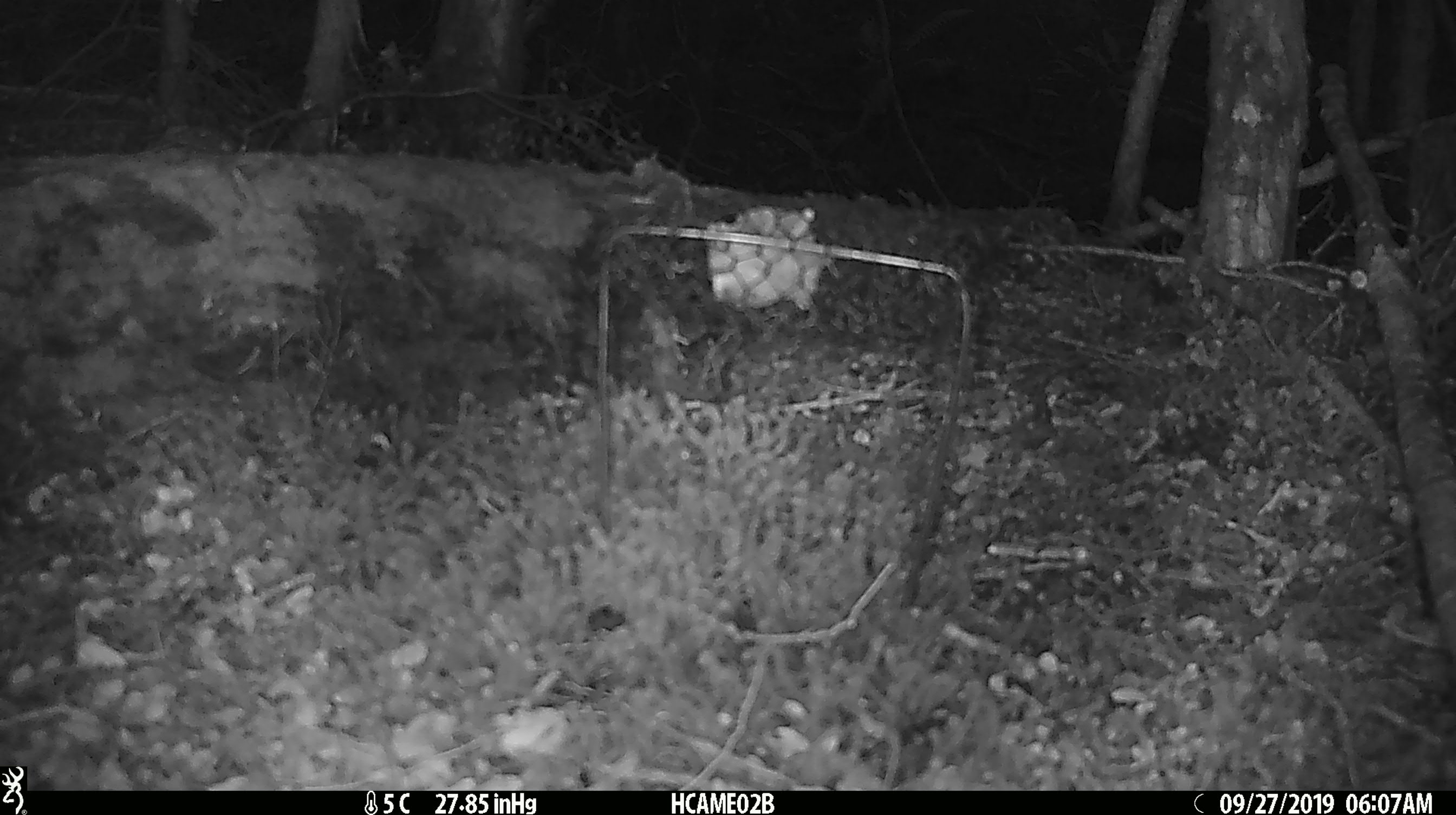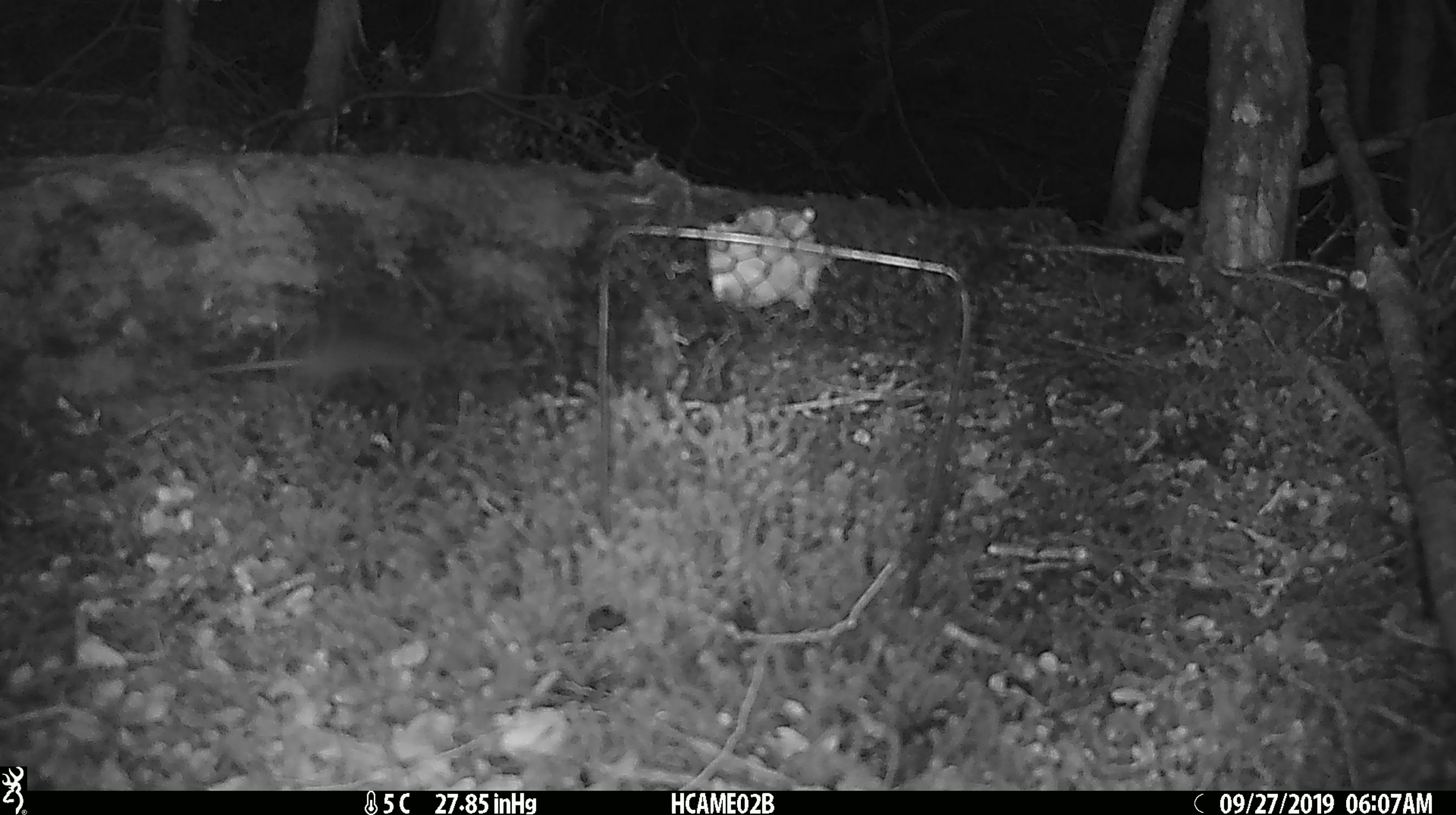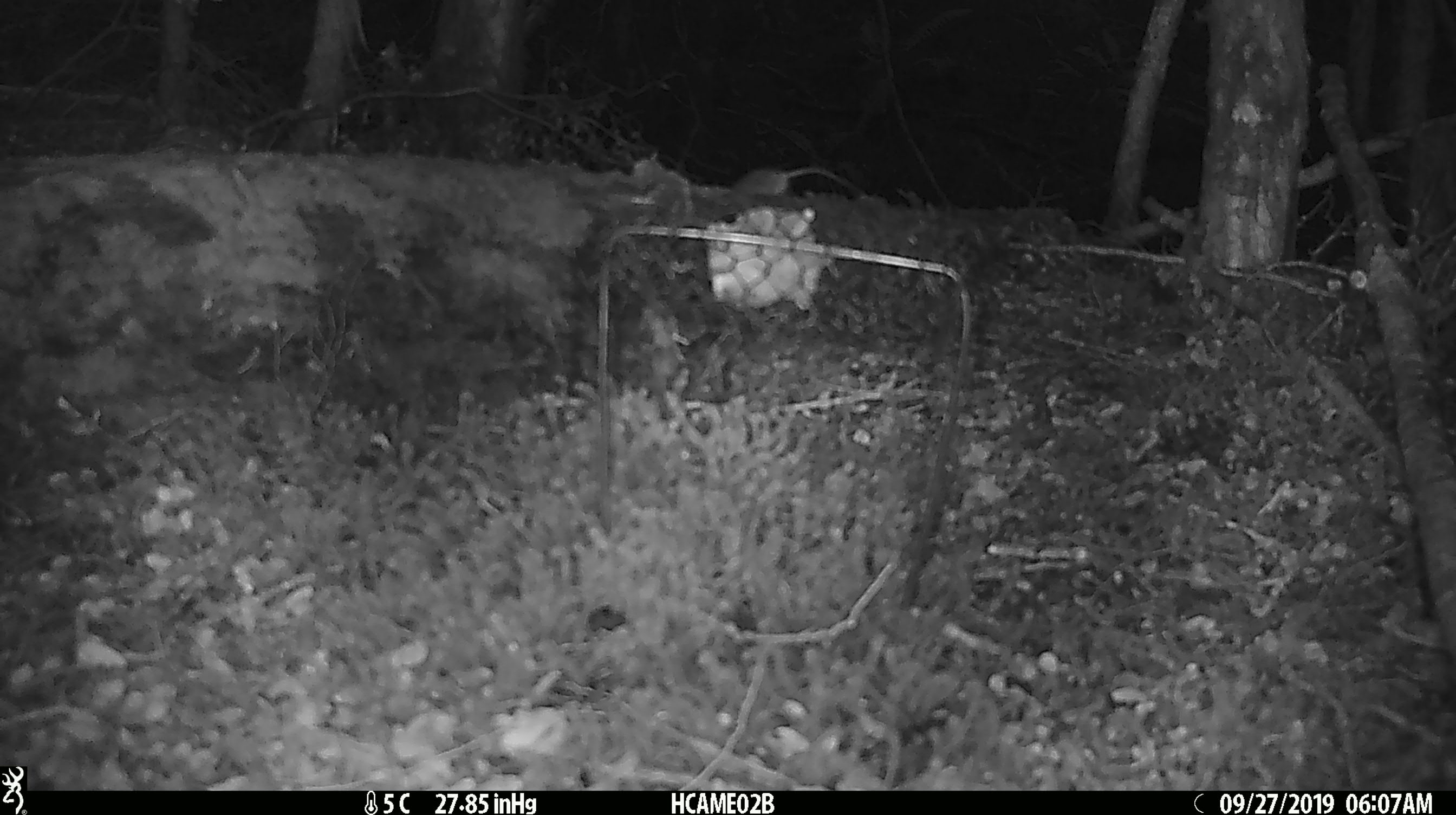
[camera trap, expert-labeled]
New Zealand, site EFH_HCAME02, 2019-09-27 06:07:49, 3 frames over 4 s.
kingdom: Animalia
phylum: Chordata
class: Mammalia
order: Rodentia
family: Muridae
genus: Mus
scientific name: Mus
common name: mouse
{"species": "mouse (Mus)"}